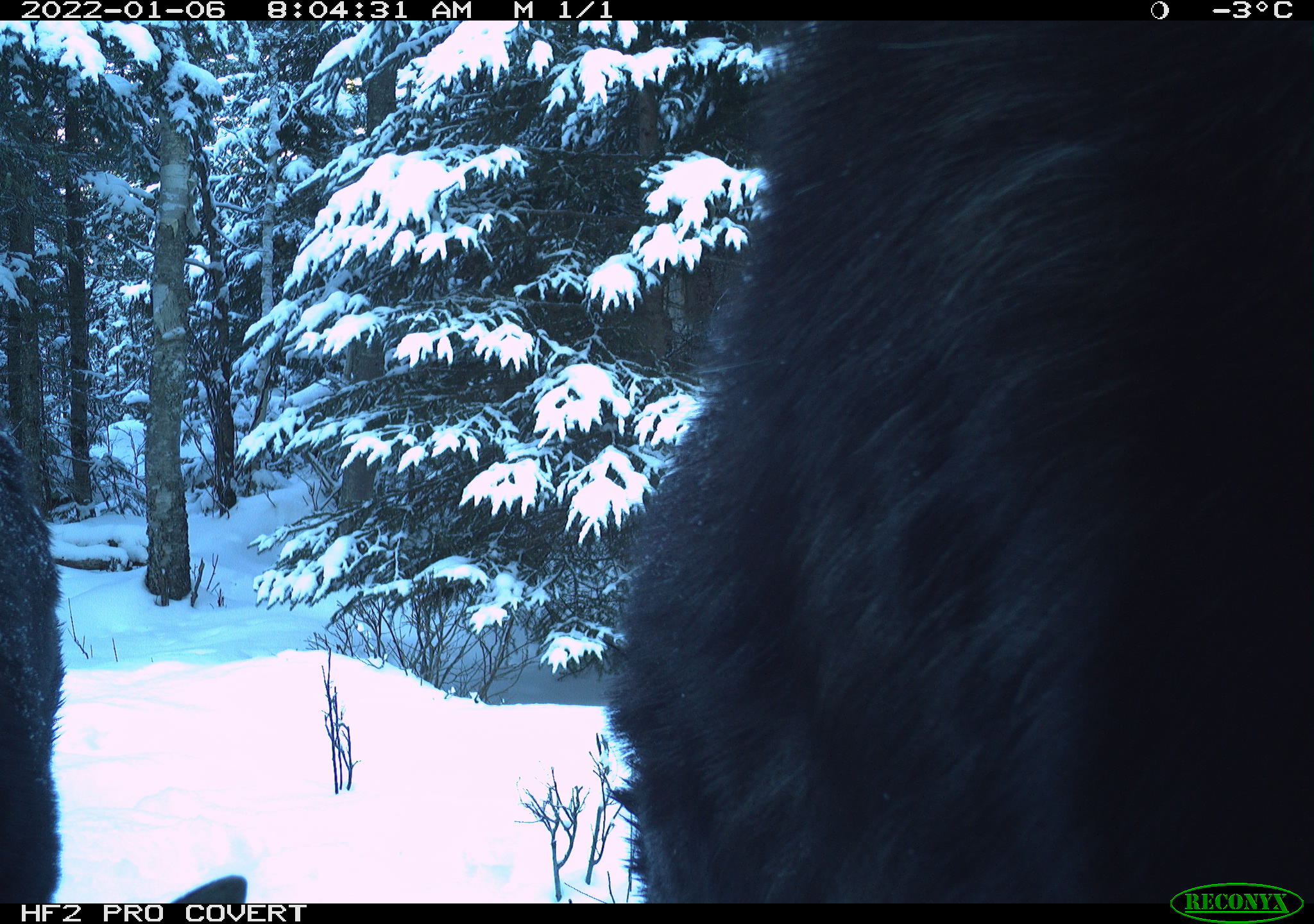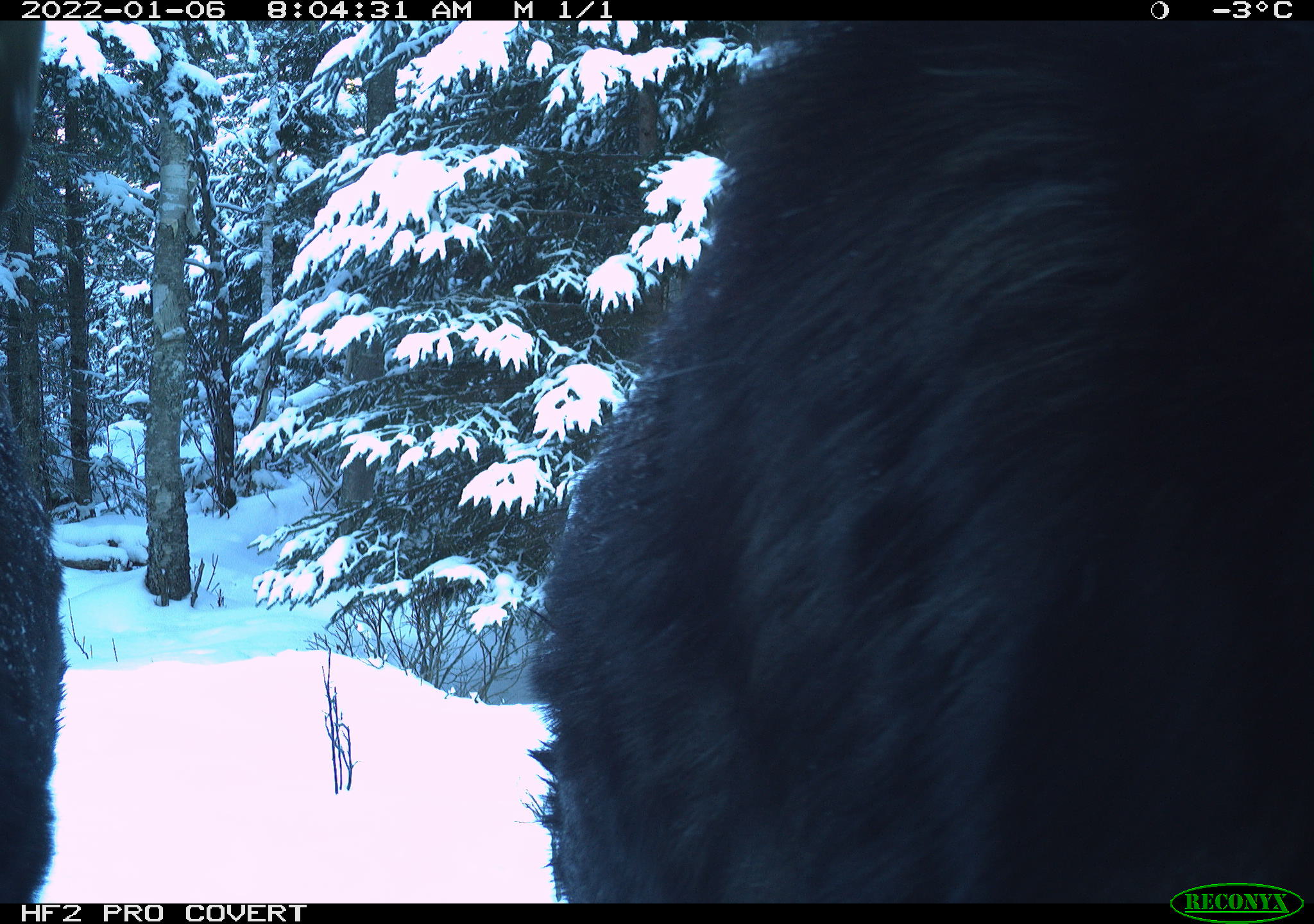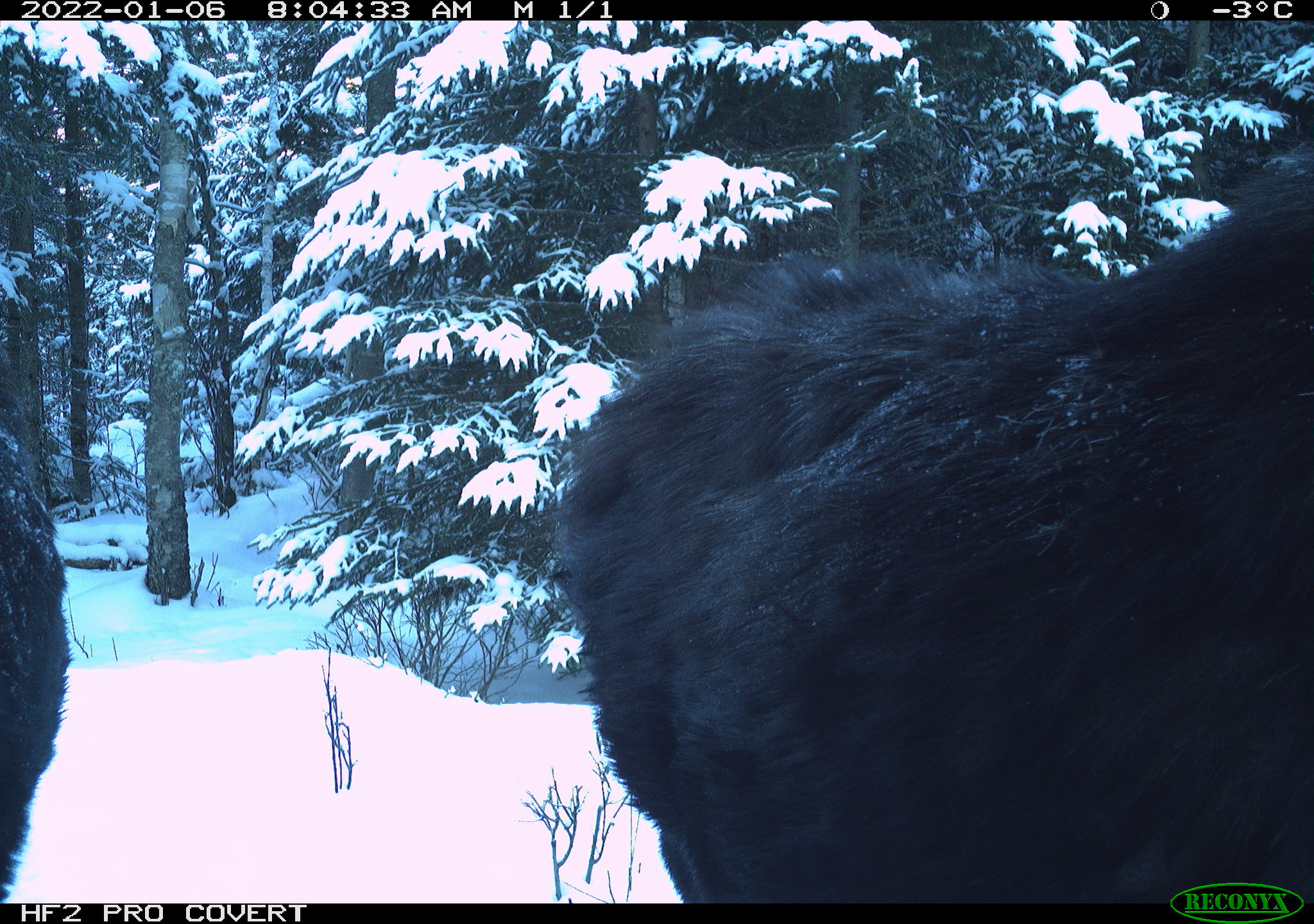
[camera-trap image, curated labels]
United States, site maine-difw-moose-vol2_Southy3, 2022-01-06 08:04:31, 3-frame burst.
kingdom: Animalia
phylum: Chordata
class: Mammalia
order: Artiodactyla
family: Cervidae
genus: Alces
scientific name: Alces alces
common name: moose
Moose (Alces alces).